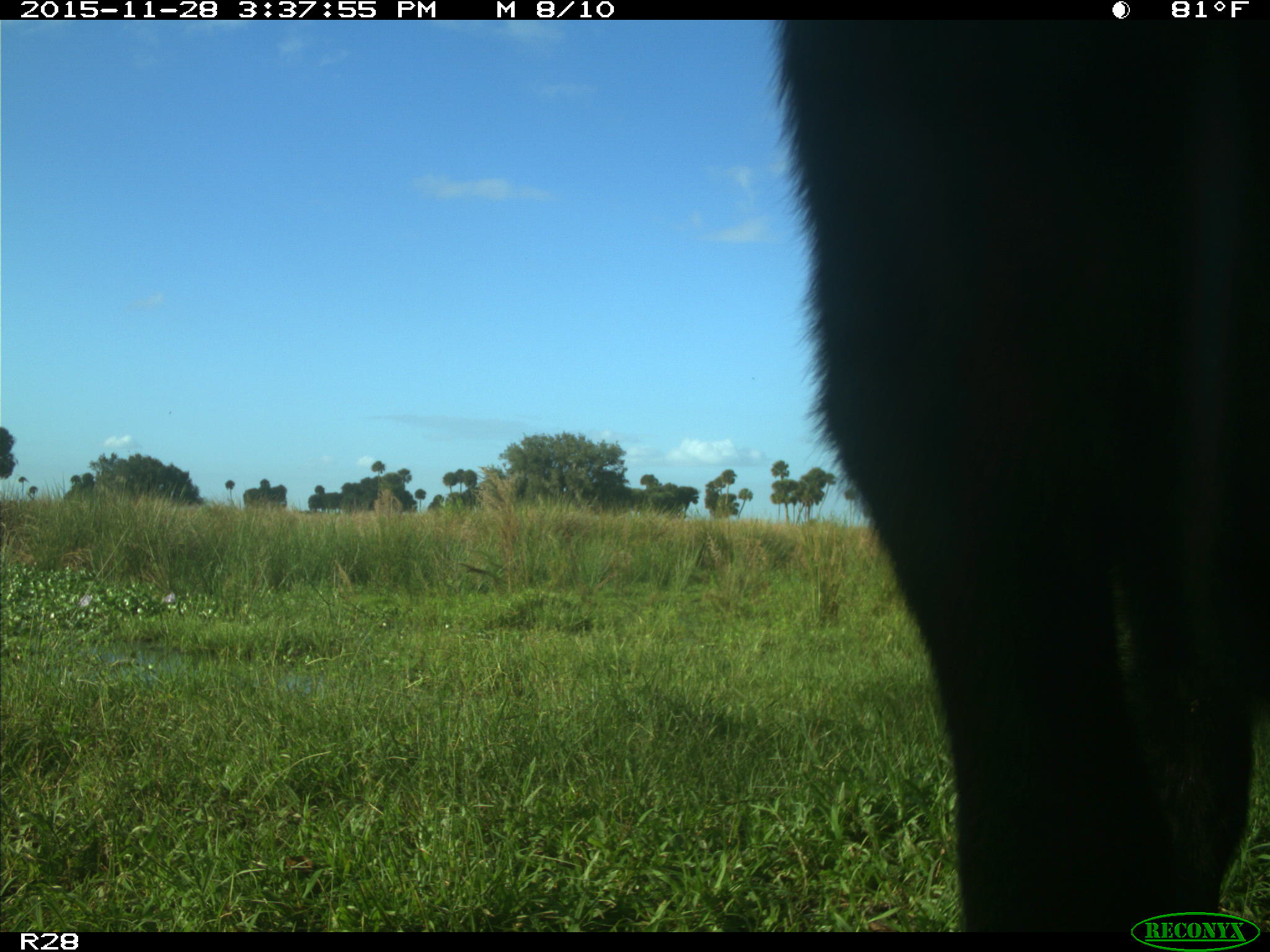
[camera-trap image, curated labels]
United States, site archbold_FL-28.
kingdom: Animalia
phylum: Chordata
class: Mammalia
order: Artiodactyla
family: Bovidae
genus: Bos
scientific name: Bos taurus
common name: domestic cow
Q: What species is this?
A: Bos taurus (domestic cow).